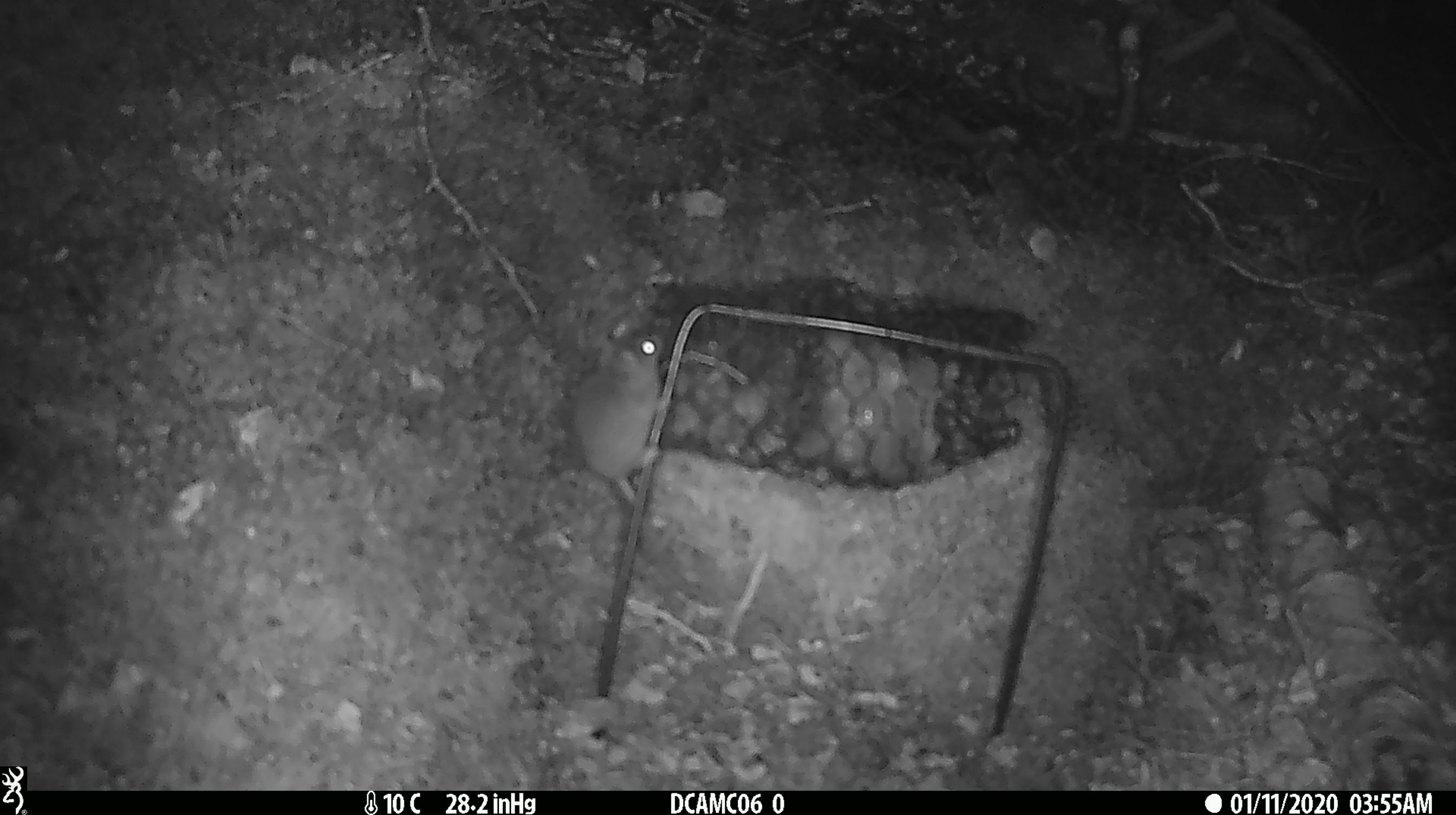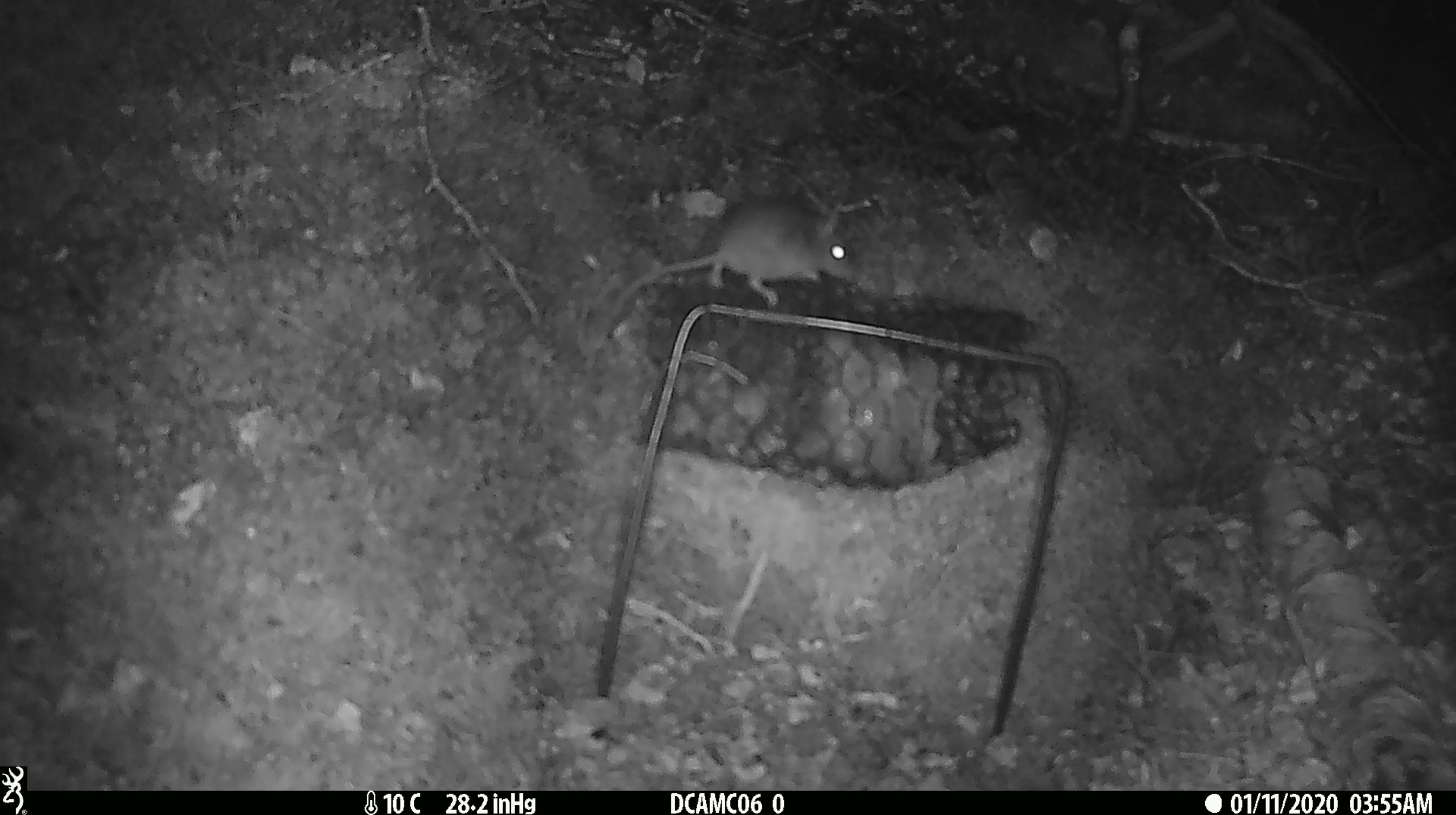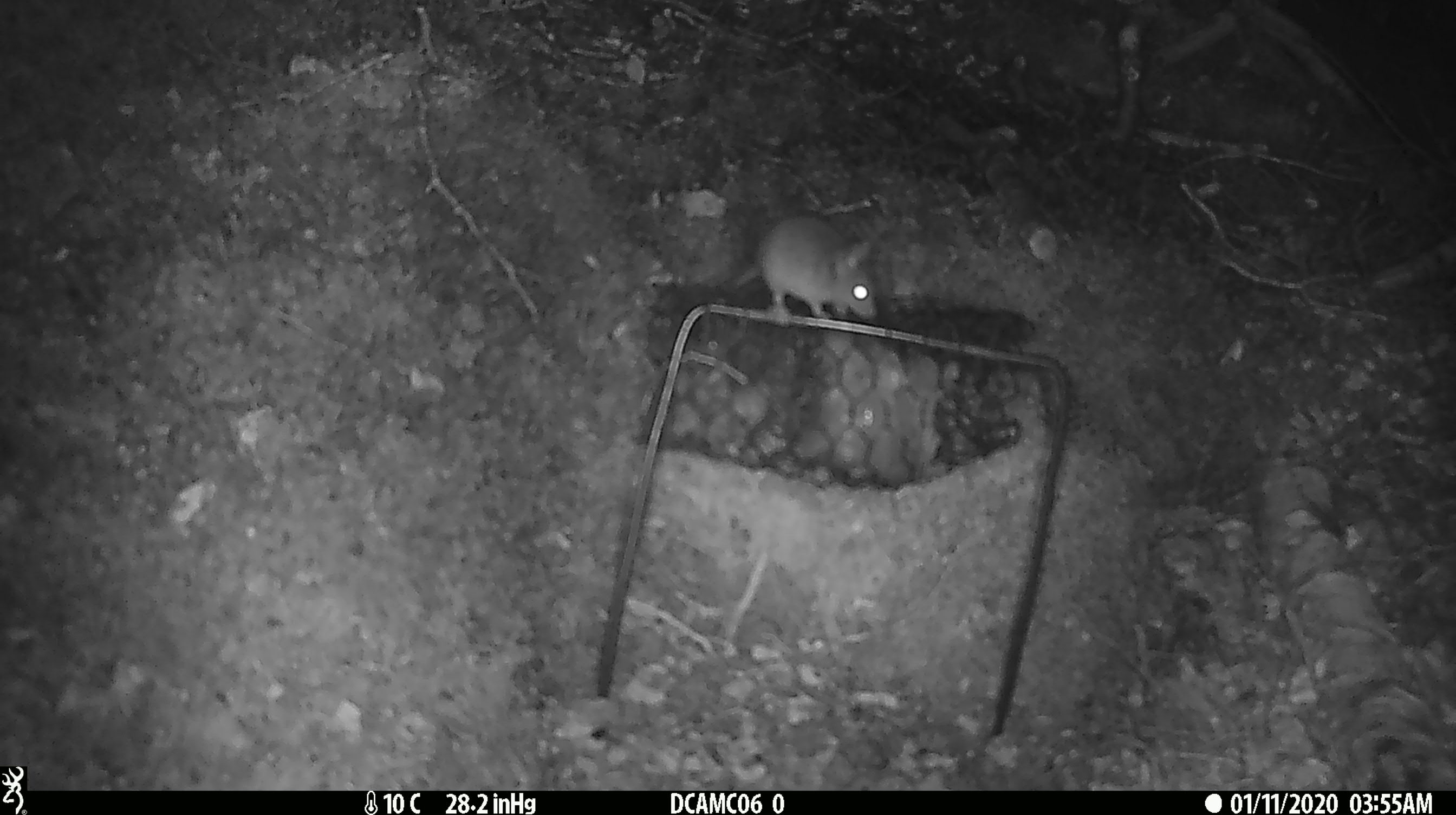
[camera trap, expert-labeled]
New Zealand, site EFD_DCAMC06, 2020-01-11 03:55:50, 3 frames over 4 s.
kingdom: Animalia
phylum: Chordata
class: Mammalia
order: Rodentia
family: Muridae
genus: Mus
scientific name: Mus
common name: mouse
Mouse (Mus).